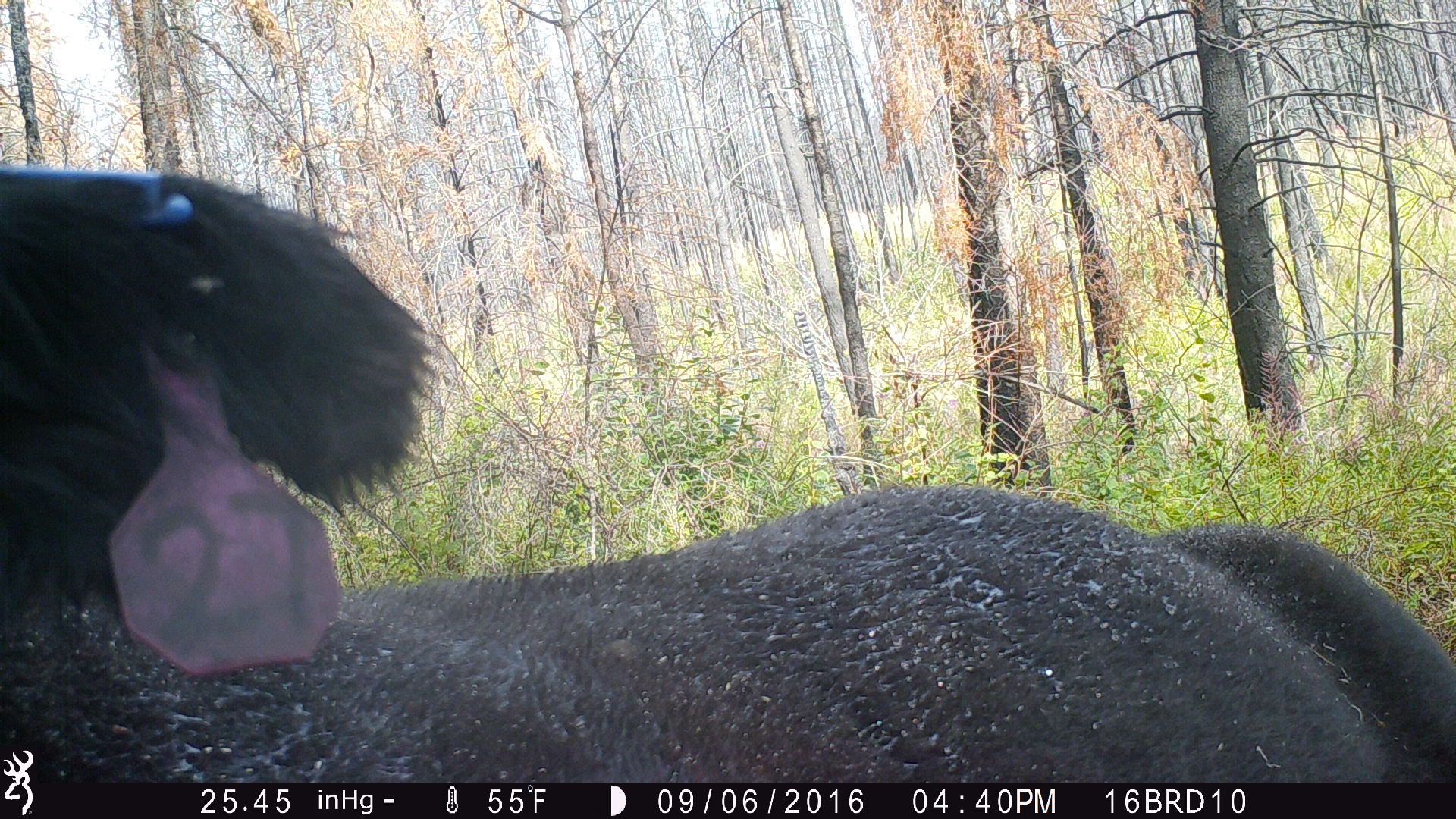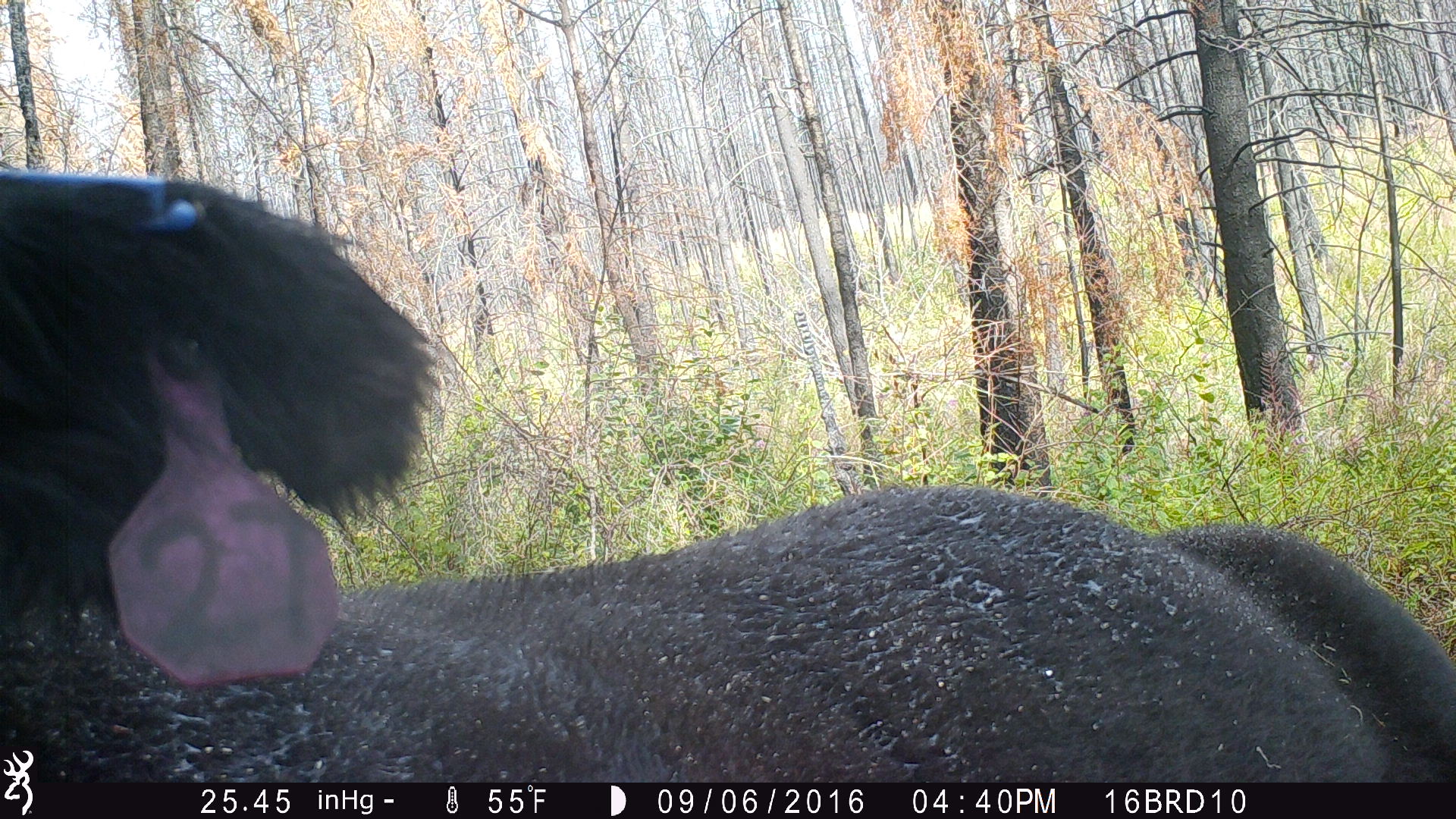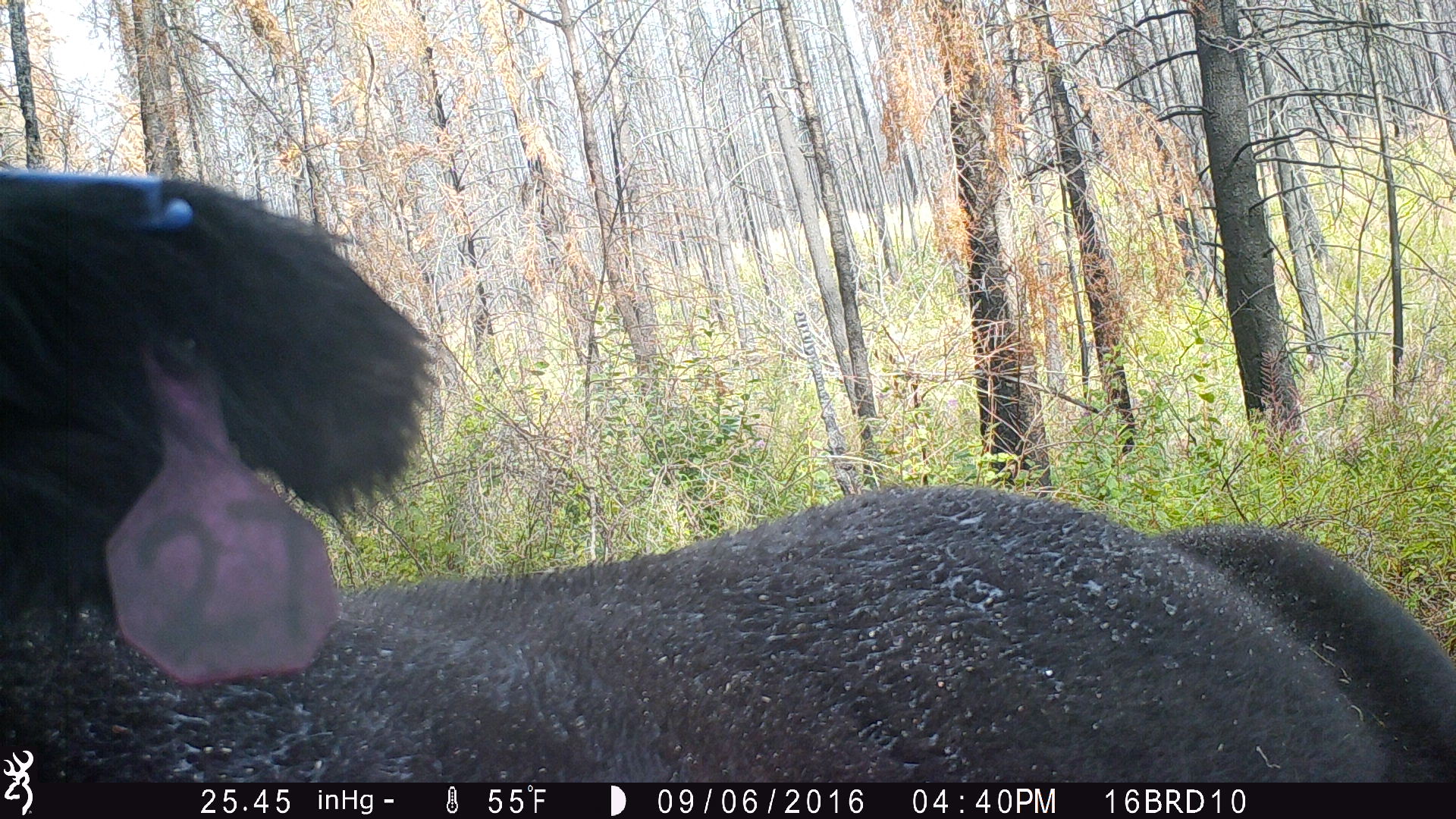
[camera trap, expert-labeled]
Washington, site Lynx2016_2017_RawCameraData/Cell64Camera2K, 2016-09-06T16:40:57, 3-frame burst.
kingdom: Animalia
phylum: Chordata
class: Mammalia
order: Artiodactyla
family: Bovidae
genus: Bos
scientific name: Bos taurus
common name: domestic cattle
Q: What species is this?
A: Domestic cattle (Bos taurus).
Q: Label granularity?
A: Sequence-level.